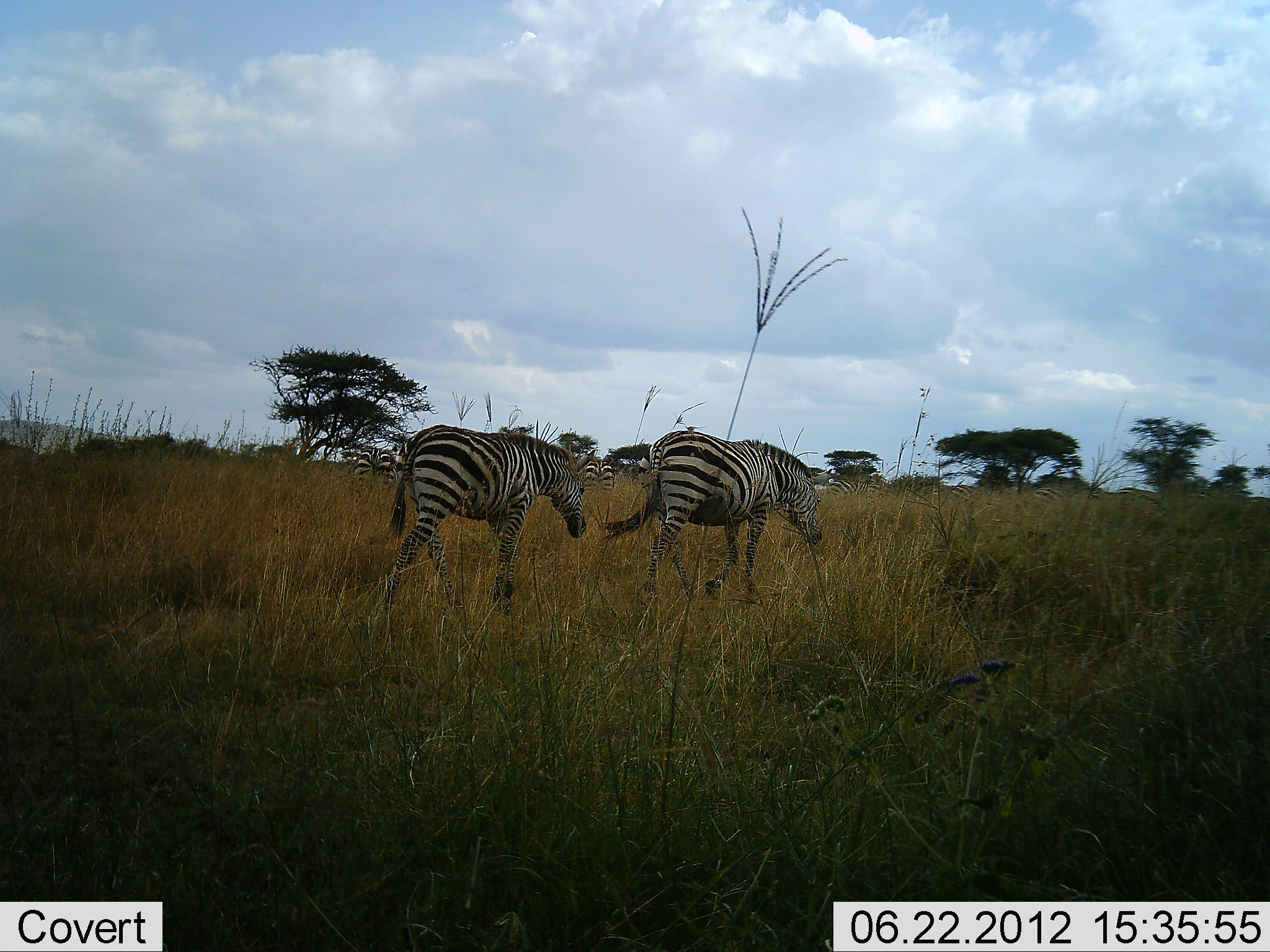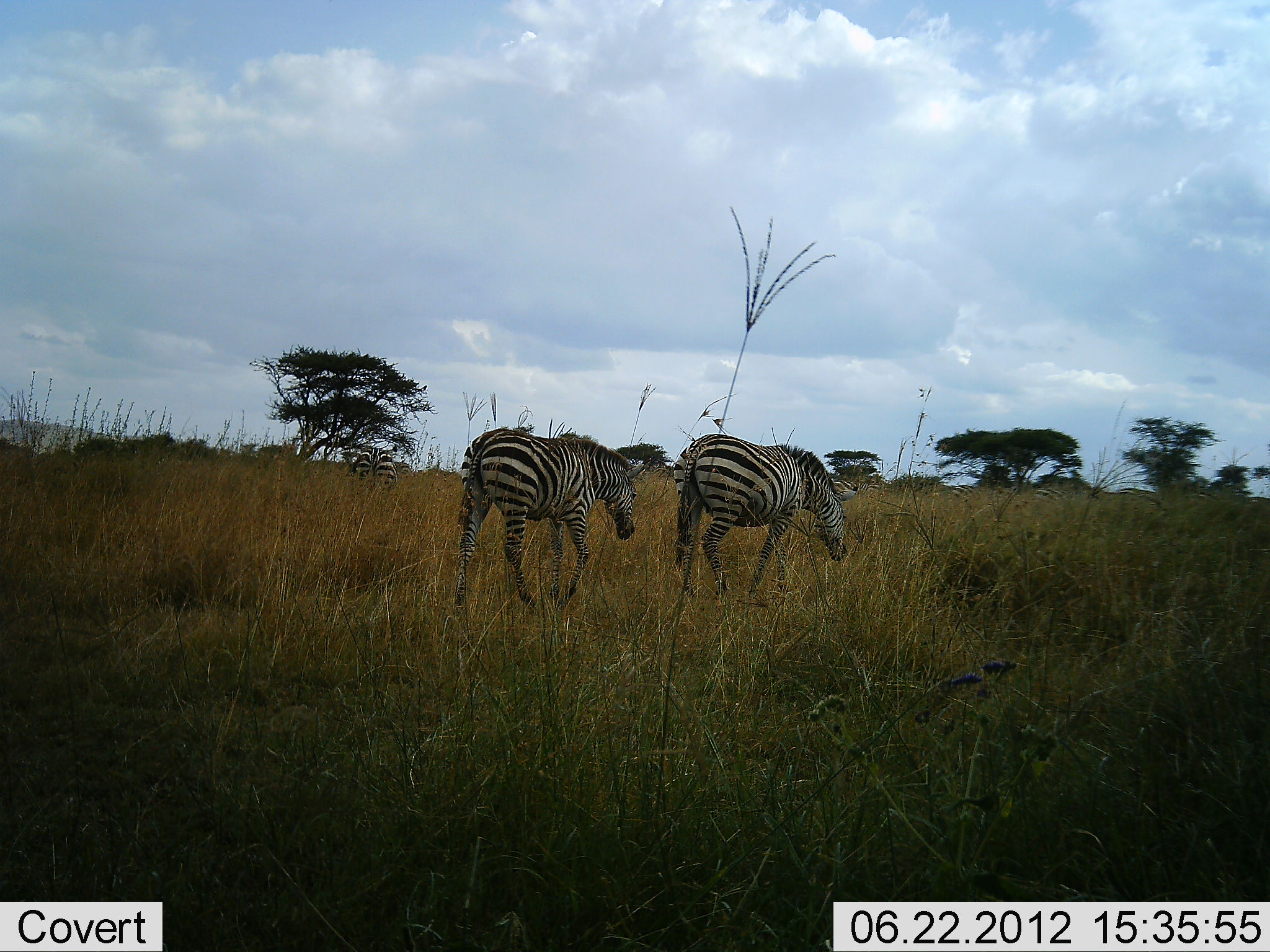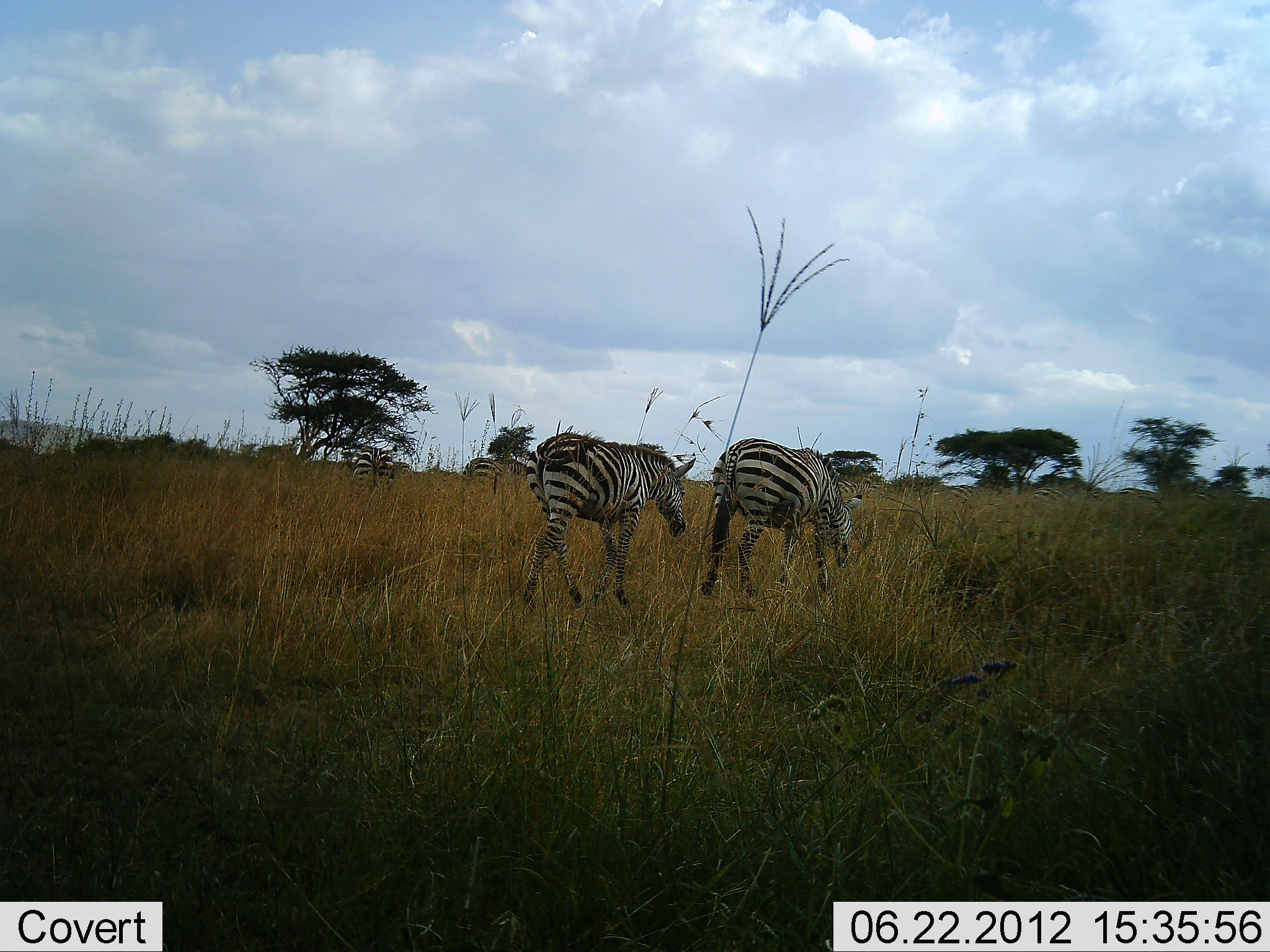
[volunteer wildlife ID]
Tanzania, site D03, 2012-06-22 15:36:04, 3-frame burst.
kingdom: Animalia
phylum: Chordata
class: Mammalia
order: Perissodactyla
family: Equidae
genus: Equus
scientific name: Equus quagga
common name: plains zebra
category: zebra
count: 3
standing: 40%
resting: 0%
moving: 90%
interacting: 0%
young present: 10%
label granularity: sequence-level